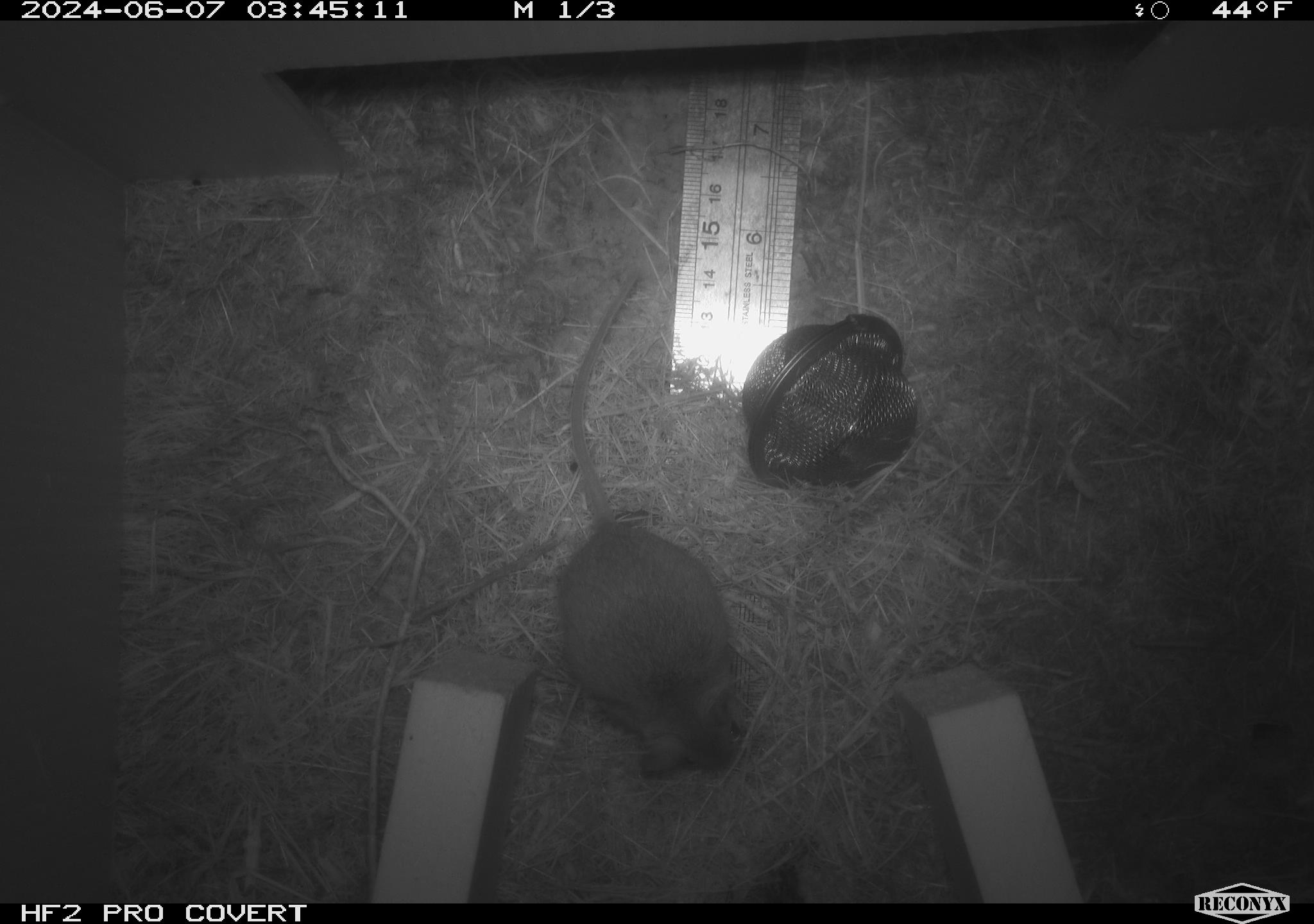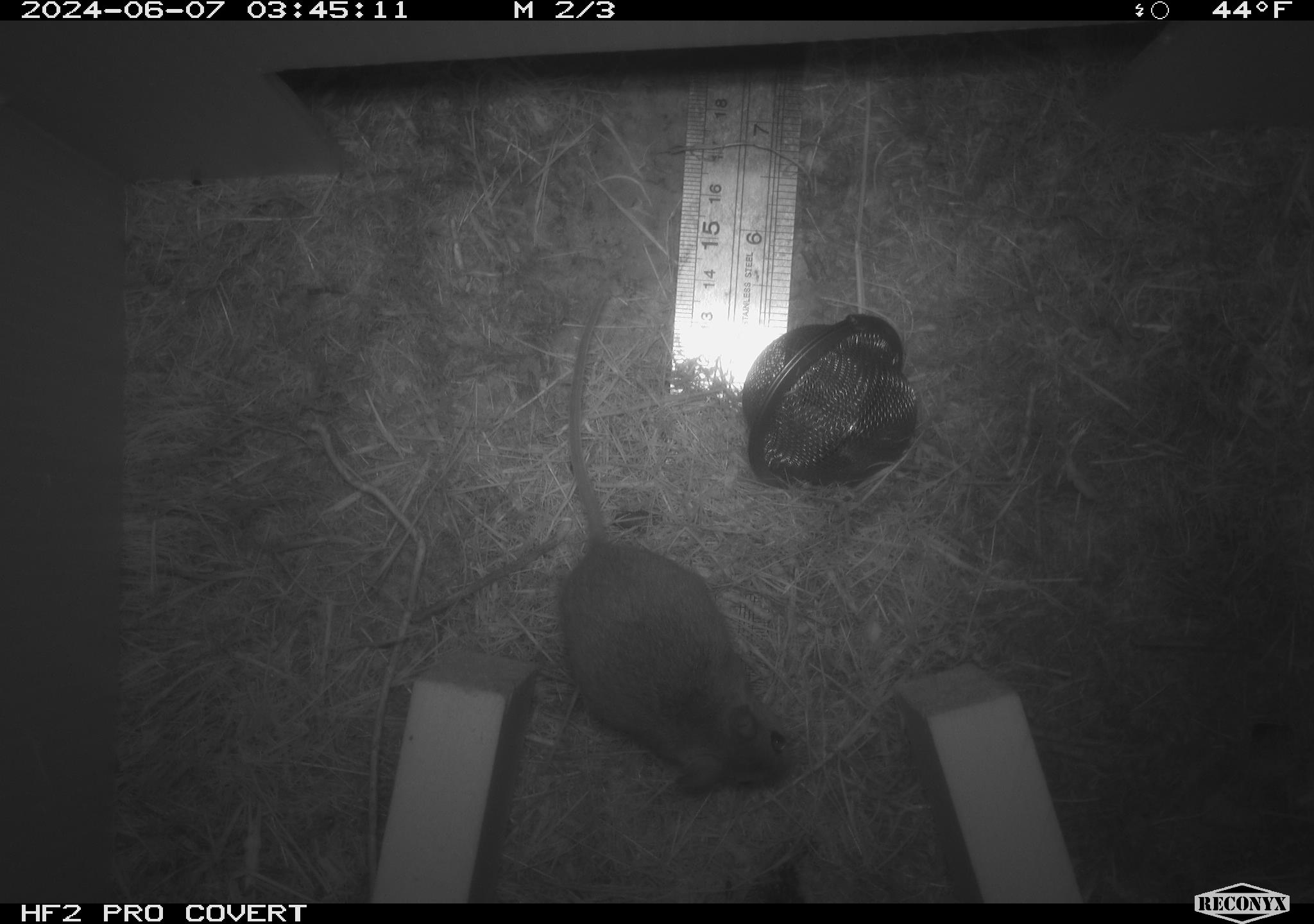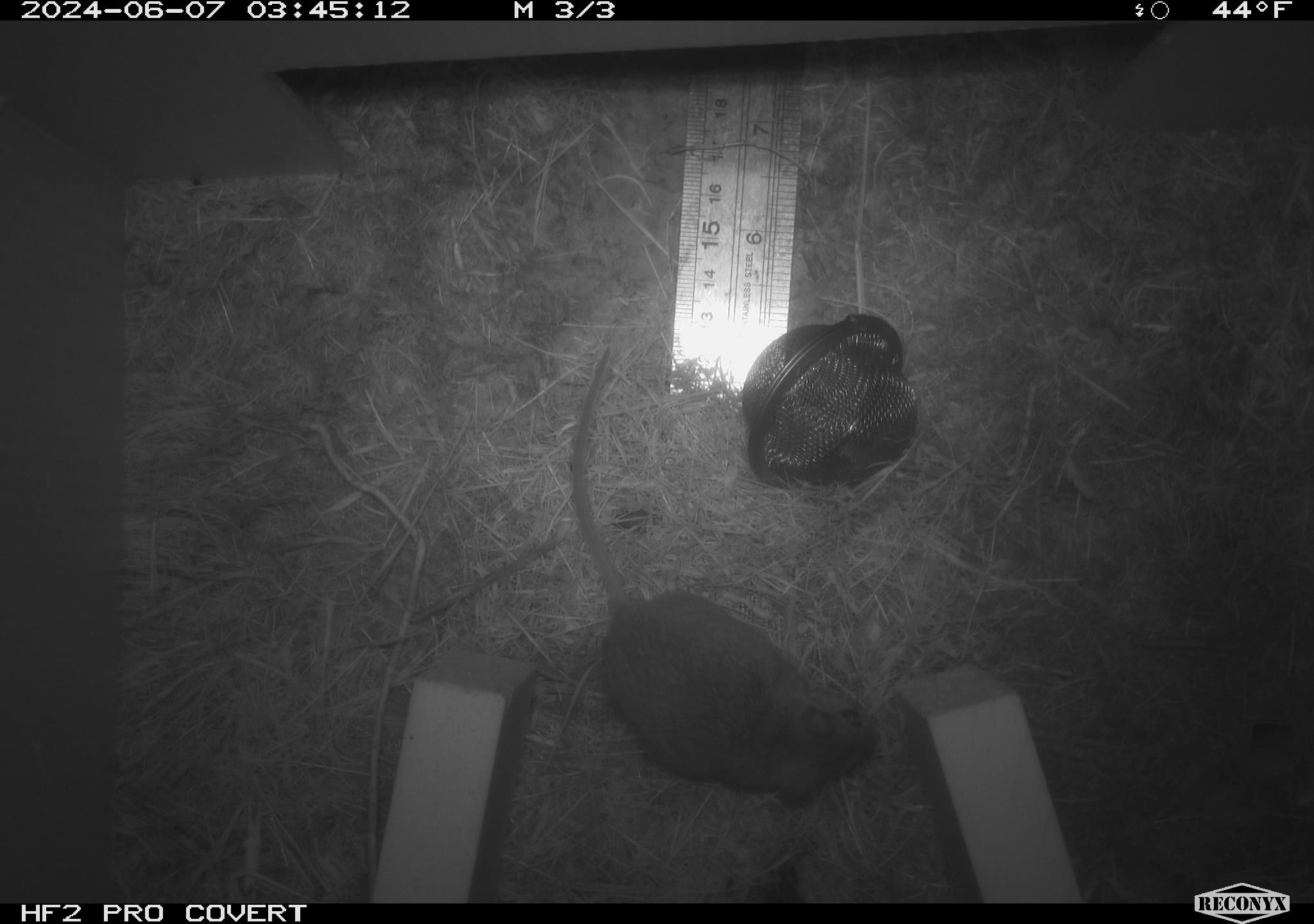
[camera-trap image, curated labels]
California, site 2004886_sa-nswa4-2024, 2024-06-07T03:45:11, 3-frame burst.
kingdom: Animalia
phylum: Chordata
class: Mammalia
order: Rodentia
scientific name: Rodentia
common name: mouse species